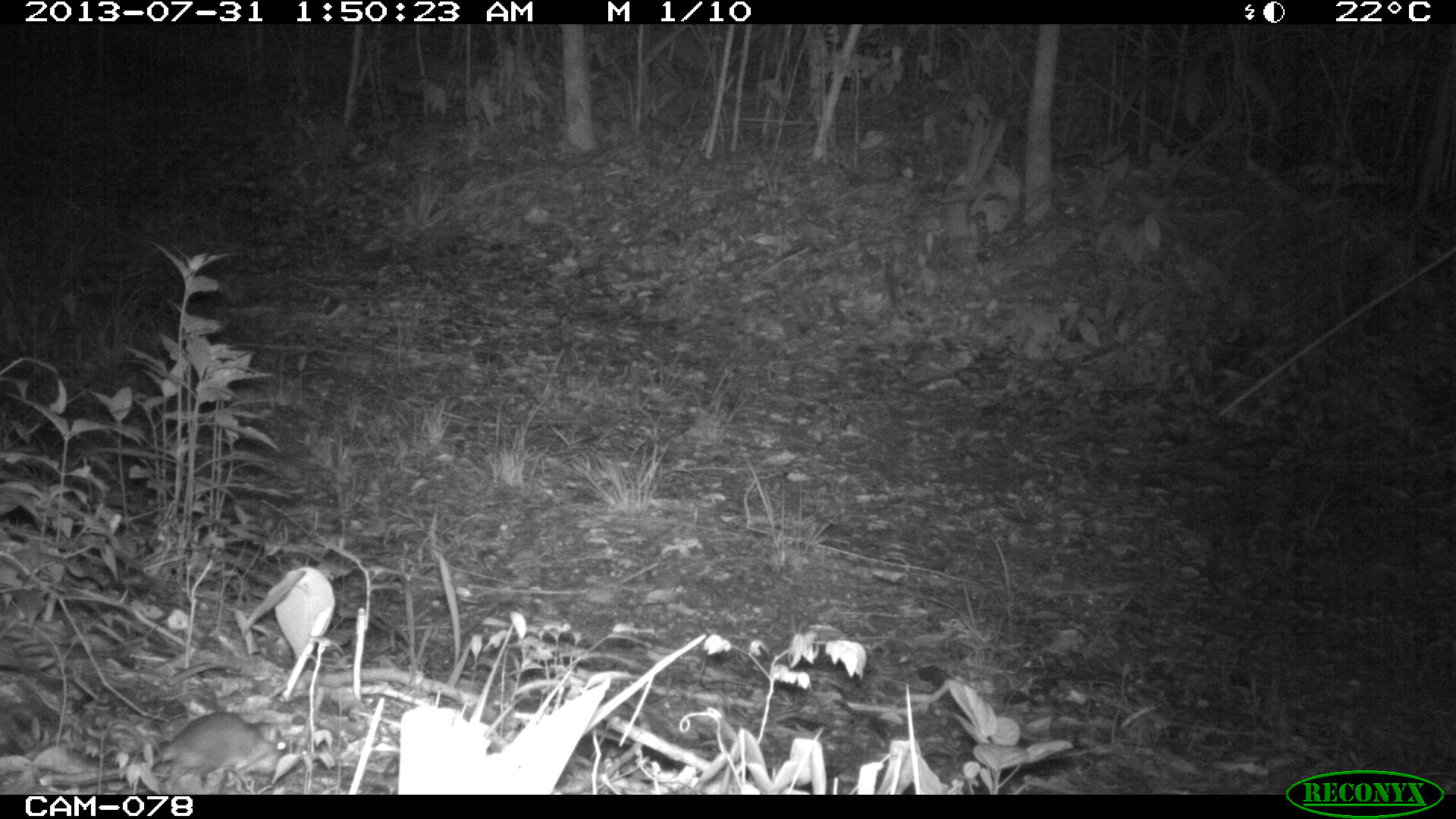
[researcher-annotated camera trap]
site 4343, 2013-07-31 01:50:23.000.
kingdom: Animalia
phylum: Chordata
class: Mammalia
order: Rodentia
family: Cricetidae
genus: Peromyscus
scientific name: Peromyscus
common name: deermice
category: peromyscus sp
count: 1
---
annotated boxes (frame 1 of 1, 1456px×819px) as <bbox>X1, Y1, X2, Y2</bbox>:
peromyscus sp: <bbox>116, 711, 289, 794</bbox>